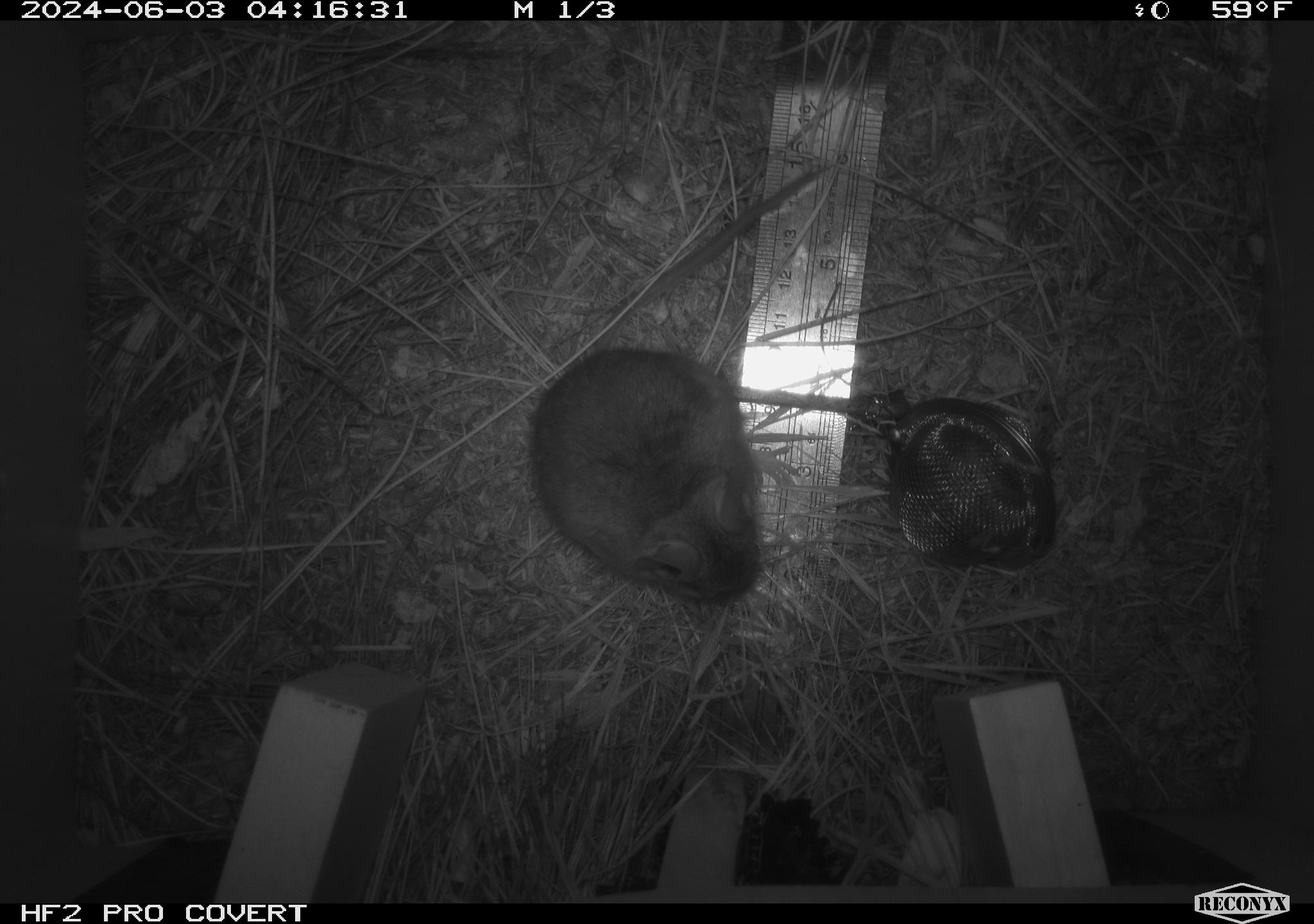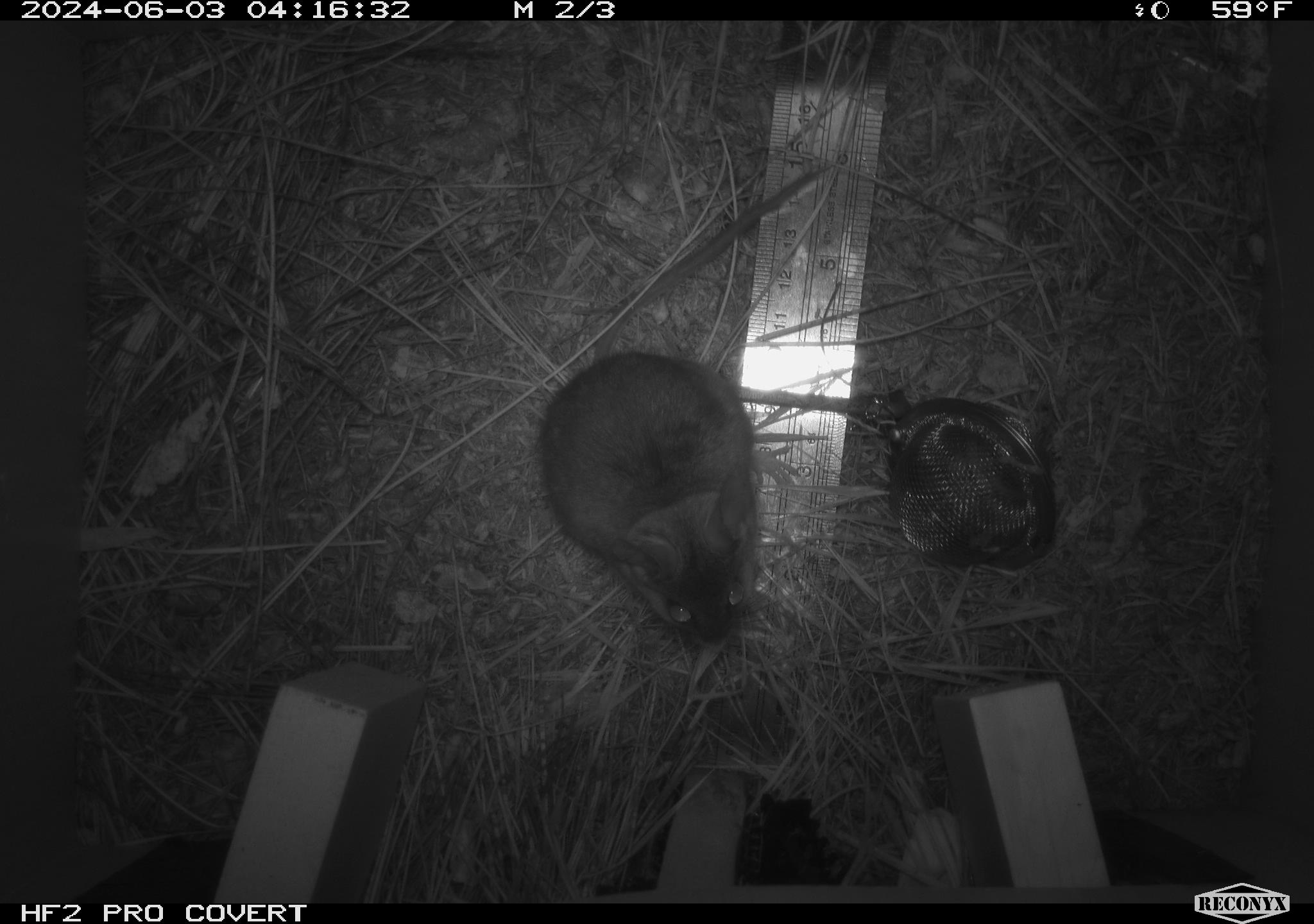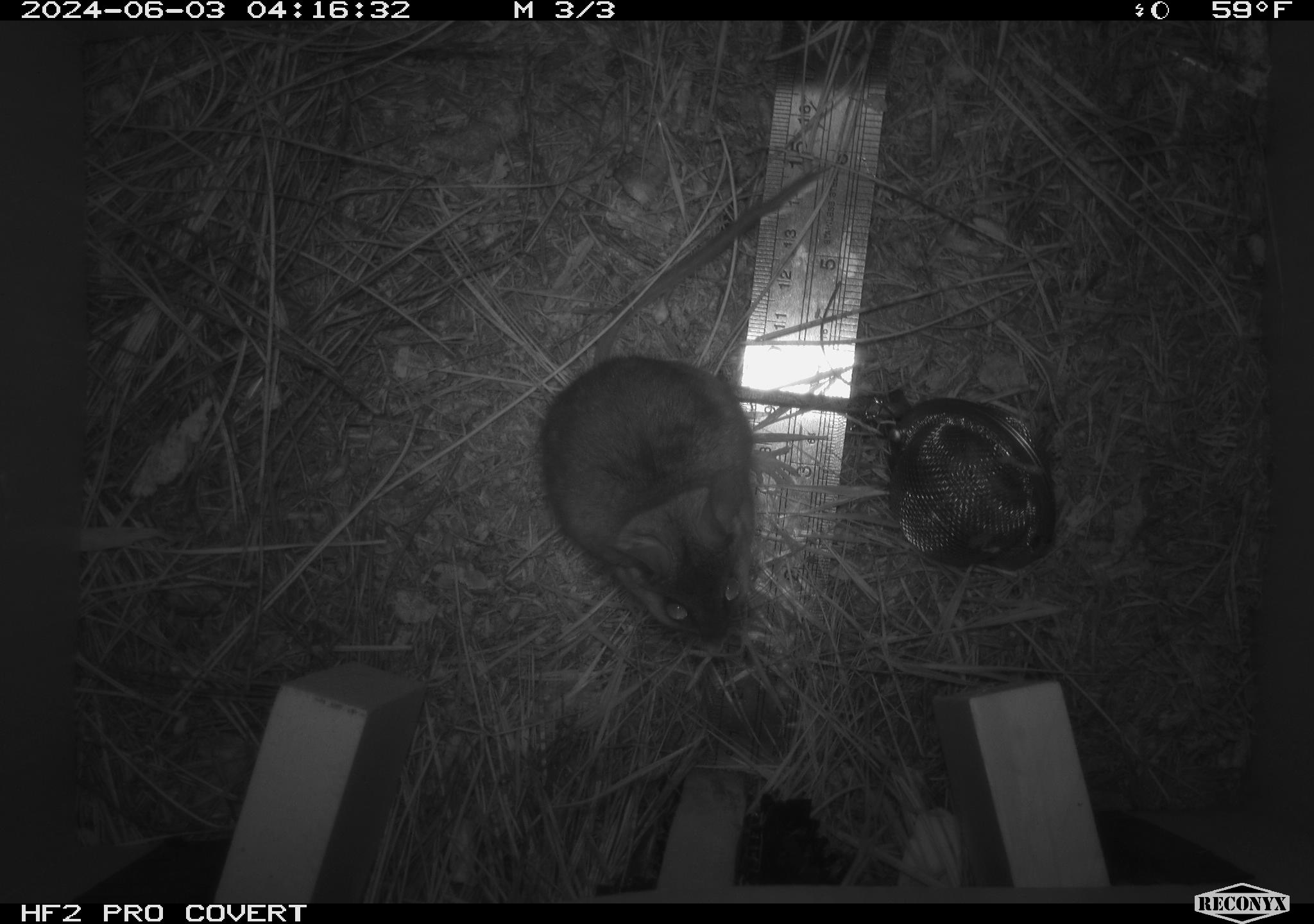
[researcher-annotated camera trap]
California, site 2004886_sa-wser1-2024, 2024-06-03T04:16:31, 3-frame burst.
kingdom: Animalia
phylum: Chordata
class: Mammalia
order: Rodentia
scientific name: Rodentia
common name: mouse species